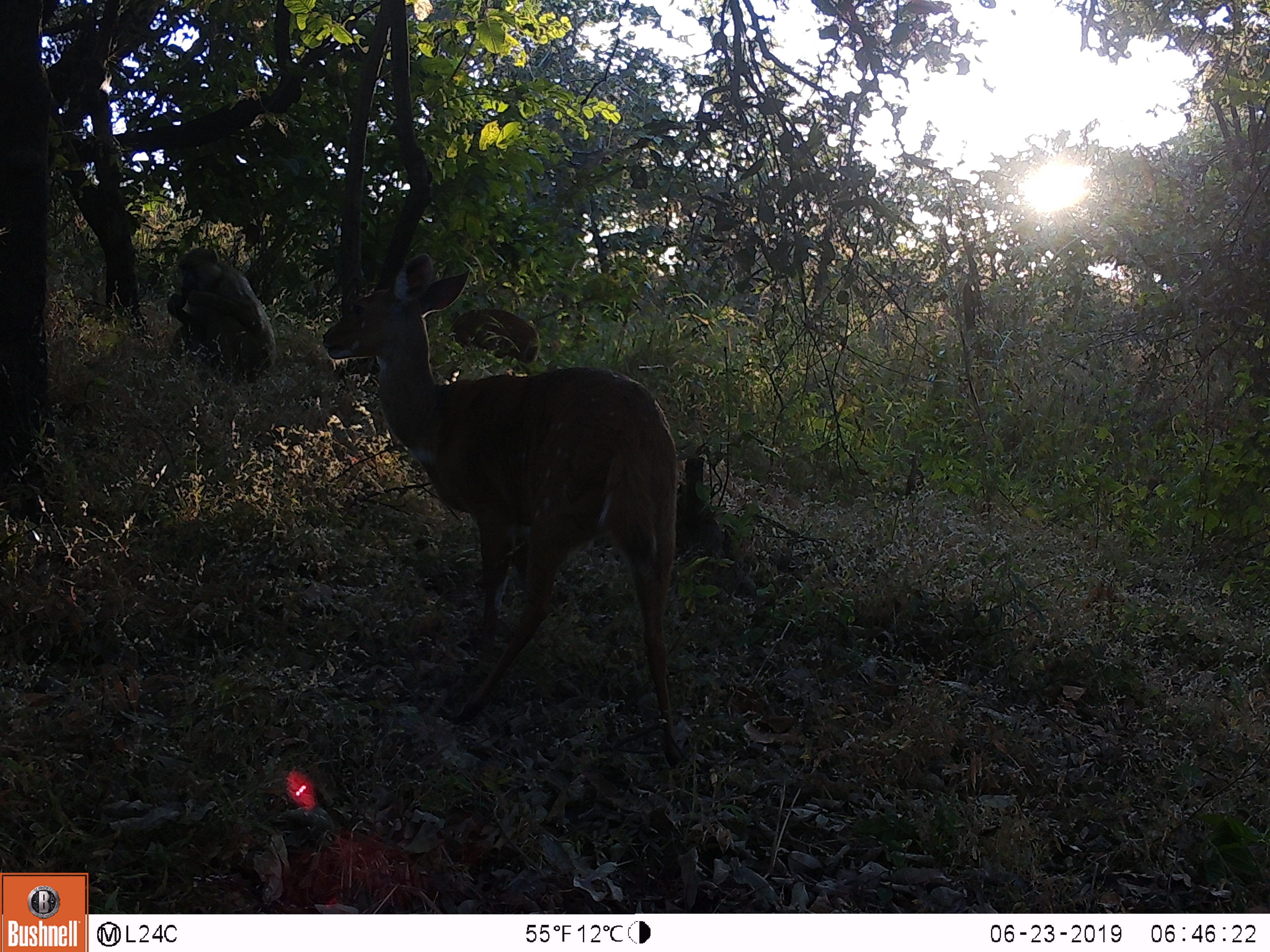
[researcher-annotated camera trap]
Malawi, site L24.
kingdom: Animalia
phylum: Chordata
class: Mammalia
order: Artiodactyla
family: Bovidae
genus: Tragelaphus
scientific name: Tragelaphus sylvaticus sylvaticus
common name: cape bushbuck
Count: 1.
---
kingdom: Animalia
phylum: Chordata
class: Mammalia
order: Primates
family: Cercopithecidae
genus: Papio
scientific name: Papio cynocephalus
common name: yellow baboon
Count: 1.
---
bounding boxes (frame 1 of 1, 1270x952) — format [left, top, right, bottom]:
cape bushbuck: [321, 248, 689, 770]
yellow baboon: [153, 238, 278, 377]